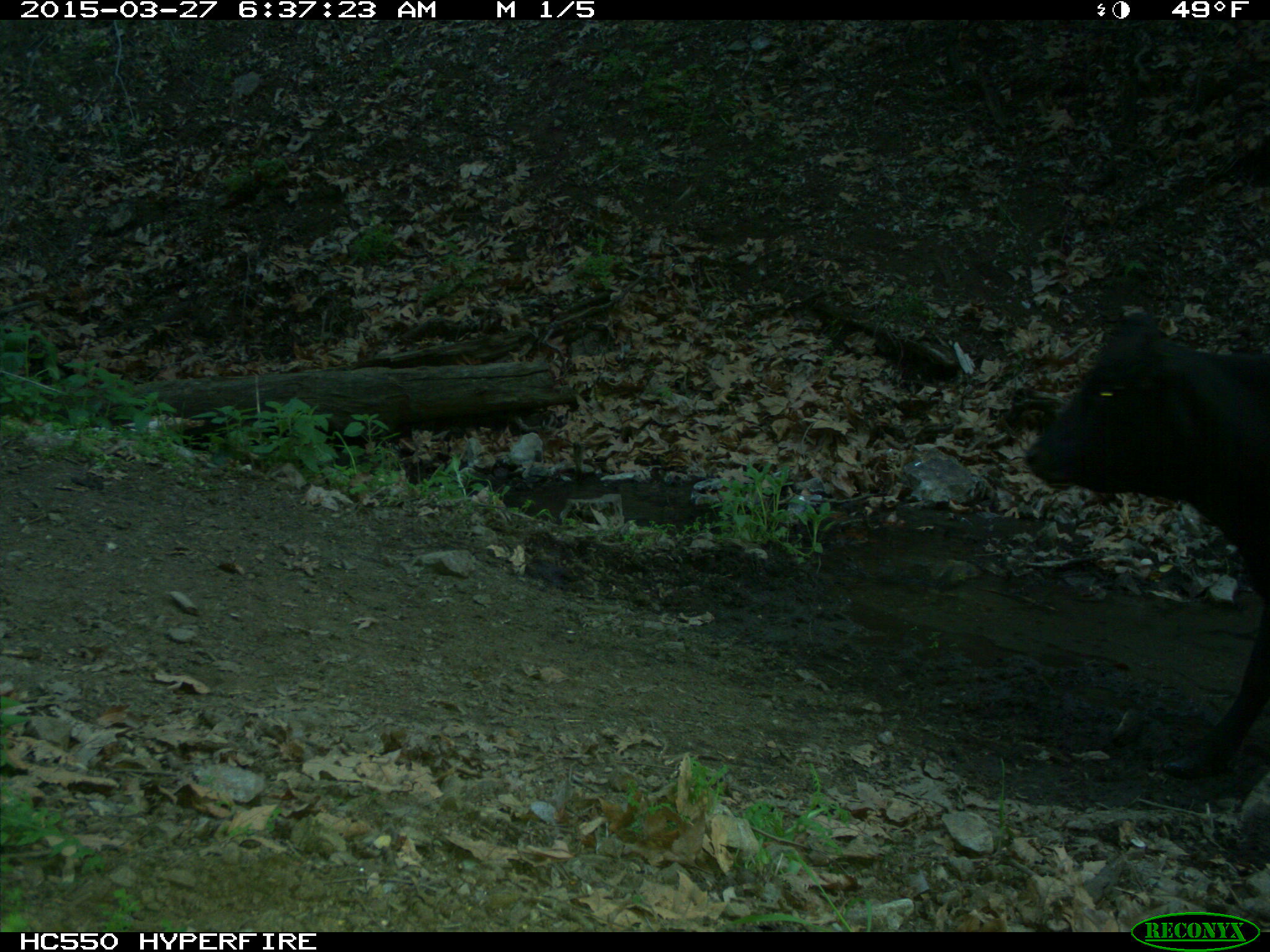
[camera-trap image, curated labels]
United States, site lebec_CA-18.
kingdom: Animalia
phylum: Chordata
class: Mammalia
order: Artiodactyla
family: Bovidae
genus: Bos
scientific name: Bos taurus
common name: domestic cow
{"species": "Bos taurus (domestic cow)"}